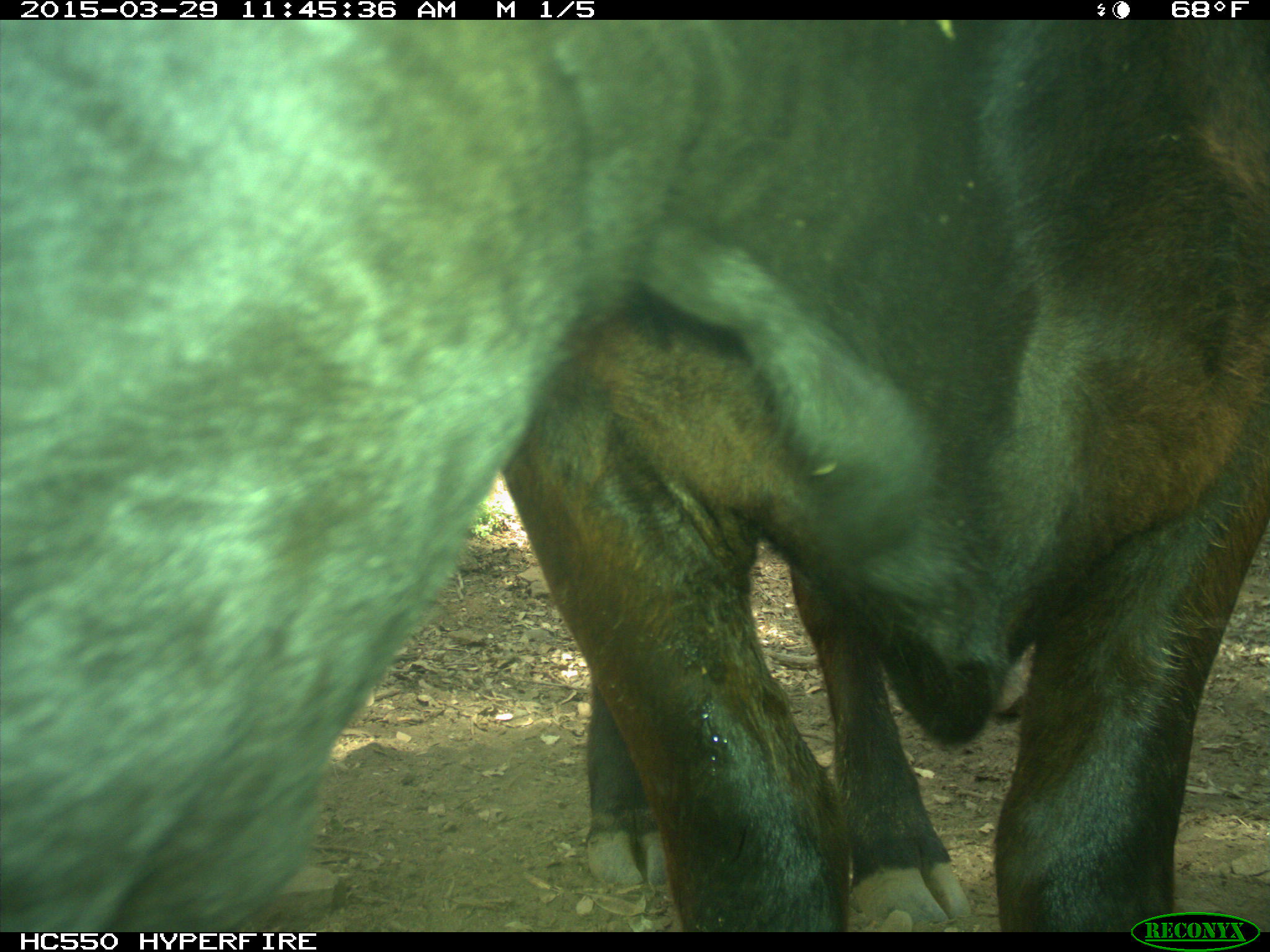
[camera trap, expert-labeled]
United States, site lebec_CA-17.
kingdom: Animalia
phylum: Chordata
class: Mammalia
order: Artiodactyla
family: Bovidae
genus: Bos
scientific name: Bos taurus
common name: domestic cow